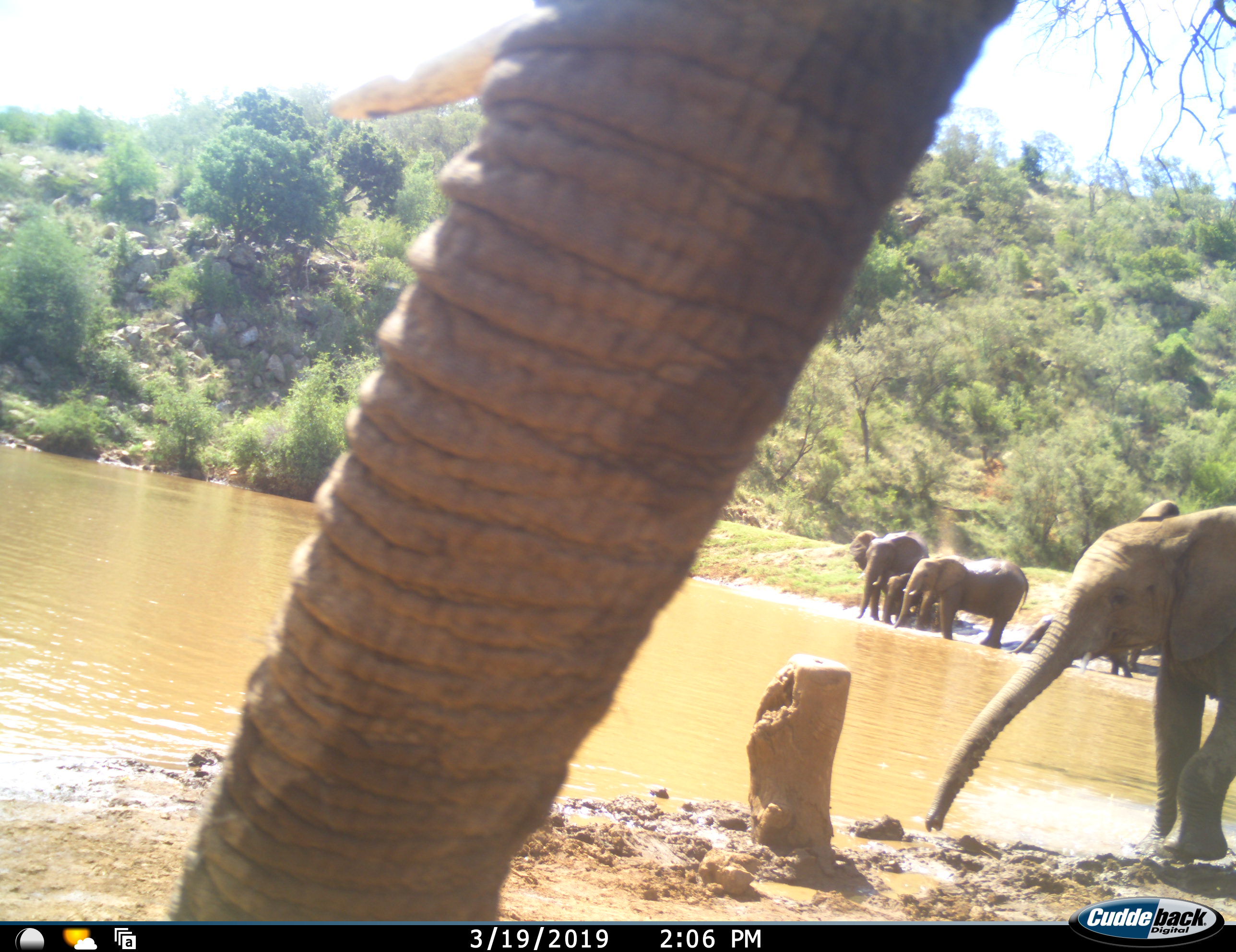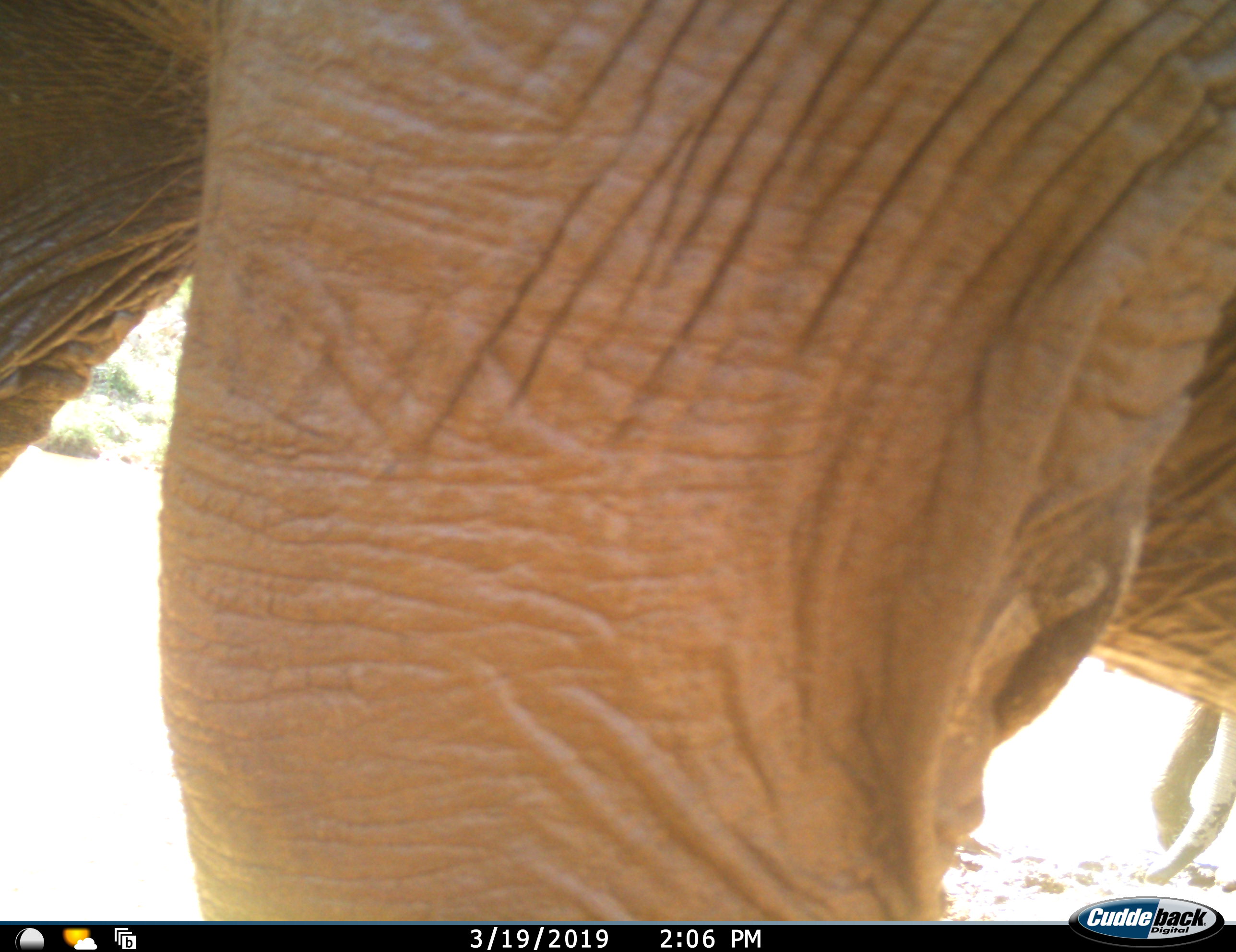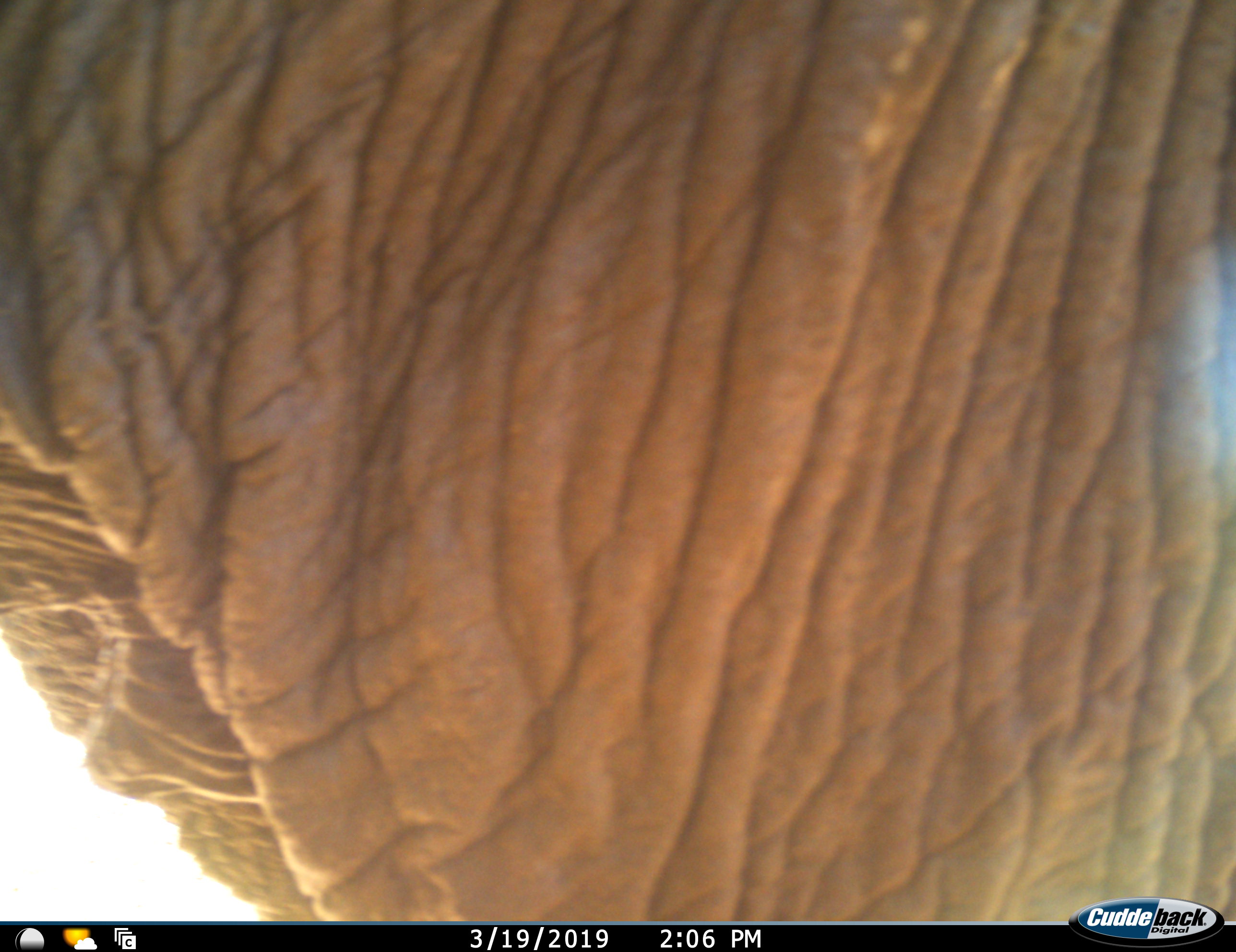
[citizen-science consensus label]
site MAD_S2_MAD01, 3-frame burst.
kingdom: Animalia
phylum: Chordata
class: Mammalia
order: Proboscidea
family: Elephantidae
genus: Loxodonta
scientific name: Loxodonta africana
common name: african bush elephant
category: elephant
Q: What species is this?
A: Elephant (african bush elephant) (Loxodonta africana).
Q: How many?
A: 7.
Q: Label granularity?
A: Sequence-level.